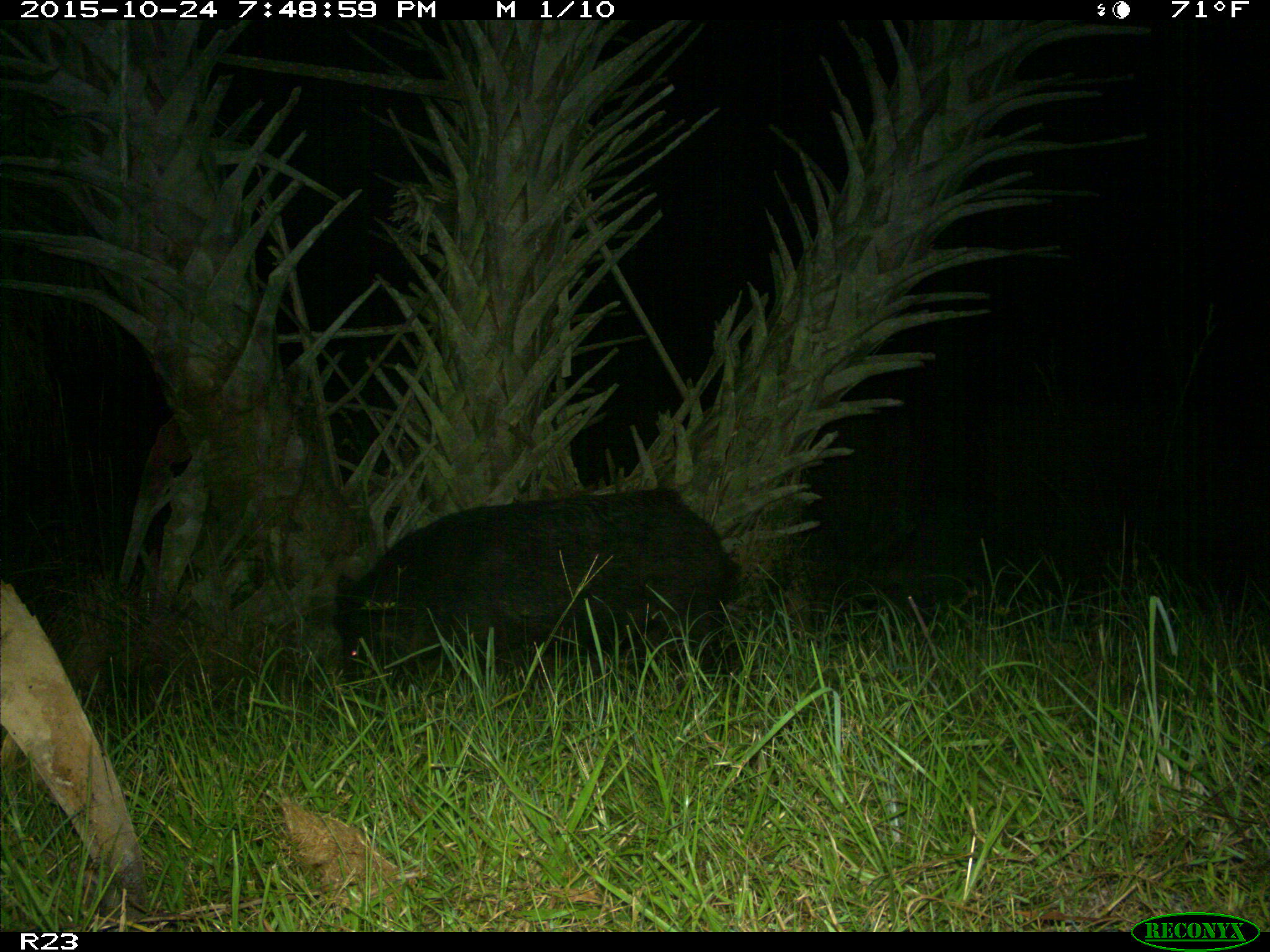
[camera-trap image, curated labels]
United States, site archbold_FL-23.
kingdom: Animalia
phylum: Chordata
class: Mammalia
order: Artiodactyla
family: Suidae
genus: Sus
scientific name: Sus scrofa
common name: wild boar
Sus scrofa (wild boar).